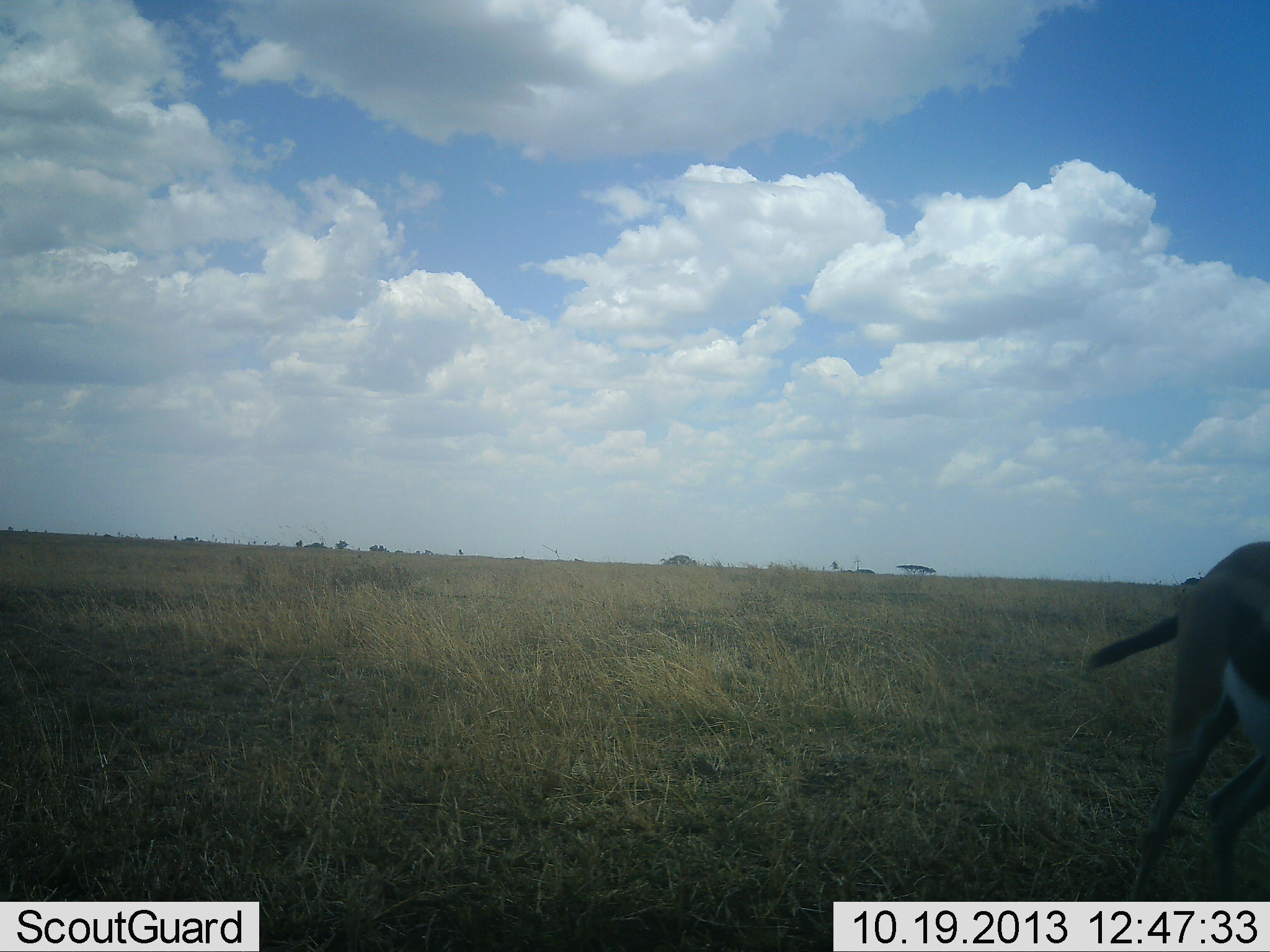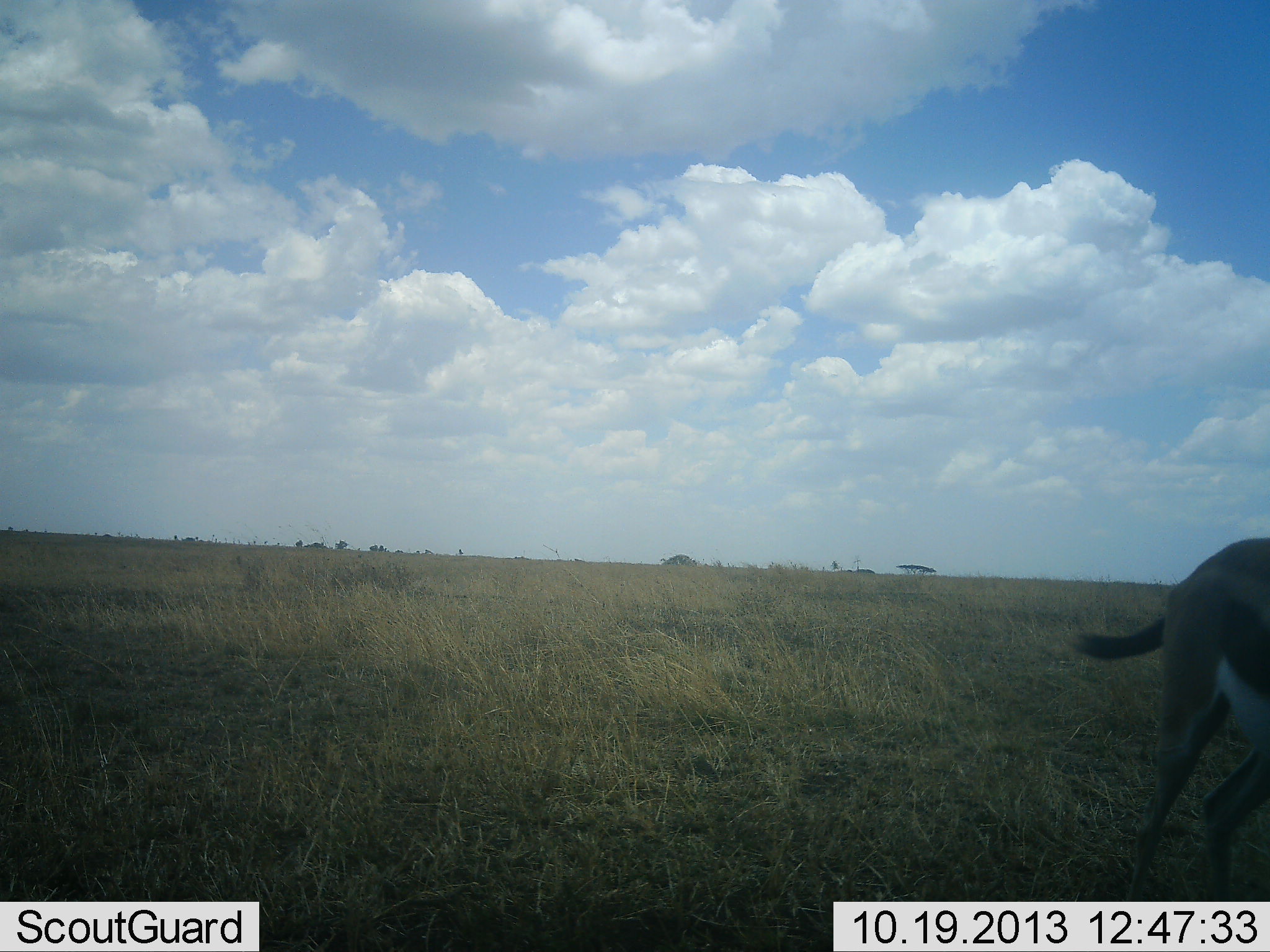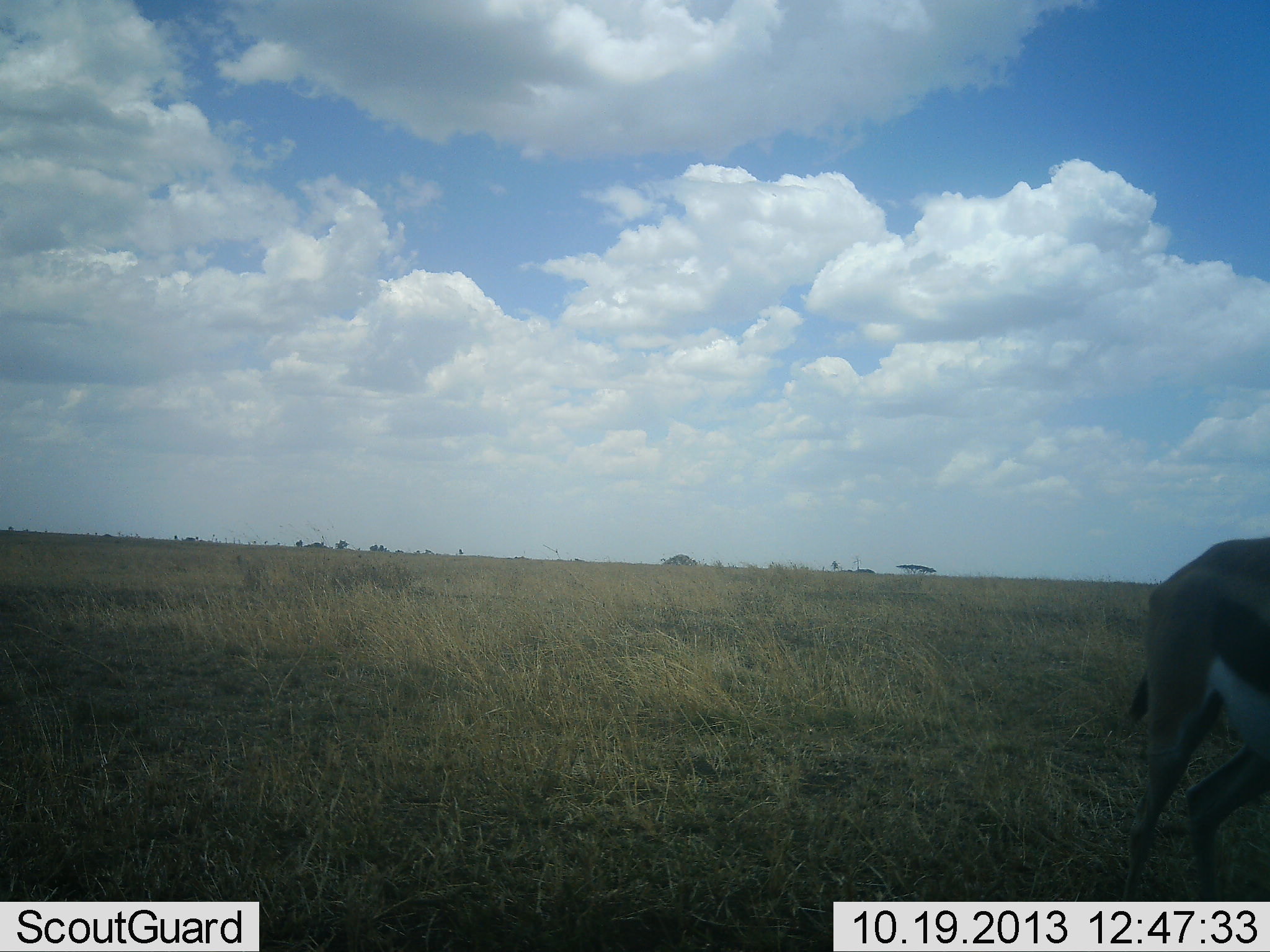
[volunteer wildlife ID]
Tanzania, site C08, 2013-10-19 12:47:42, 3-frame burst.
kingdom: Animalia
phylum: Chordata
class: Mammalia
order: Artiodactyla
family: Bovidae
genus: Eudorcas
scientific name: Eudorcas thomsonii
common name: thomson's gazelle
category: gazellethomsons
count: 1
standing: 80%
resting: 0%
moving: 20%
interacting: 0%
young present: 0%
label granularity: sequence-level